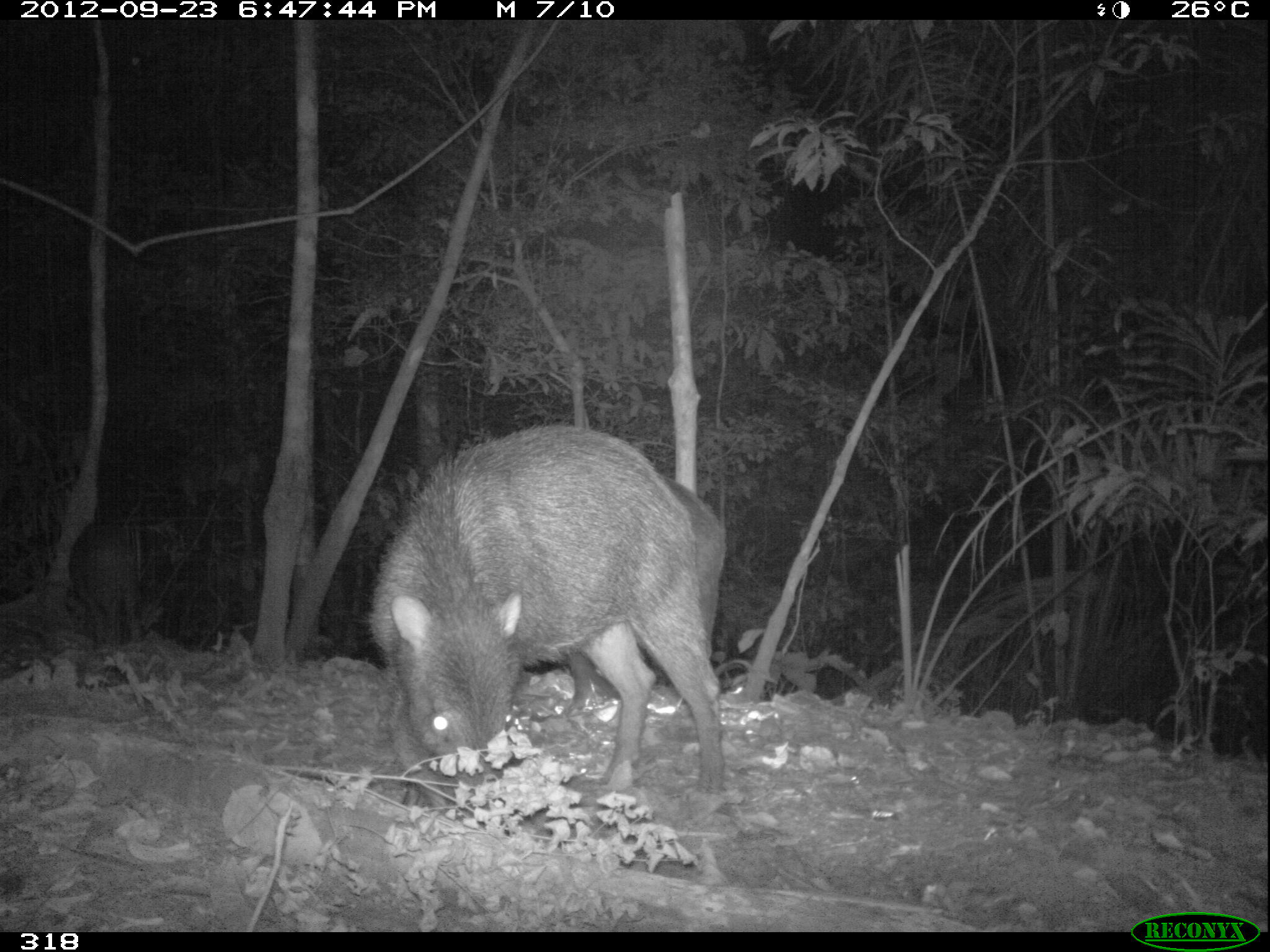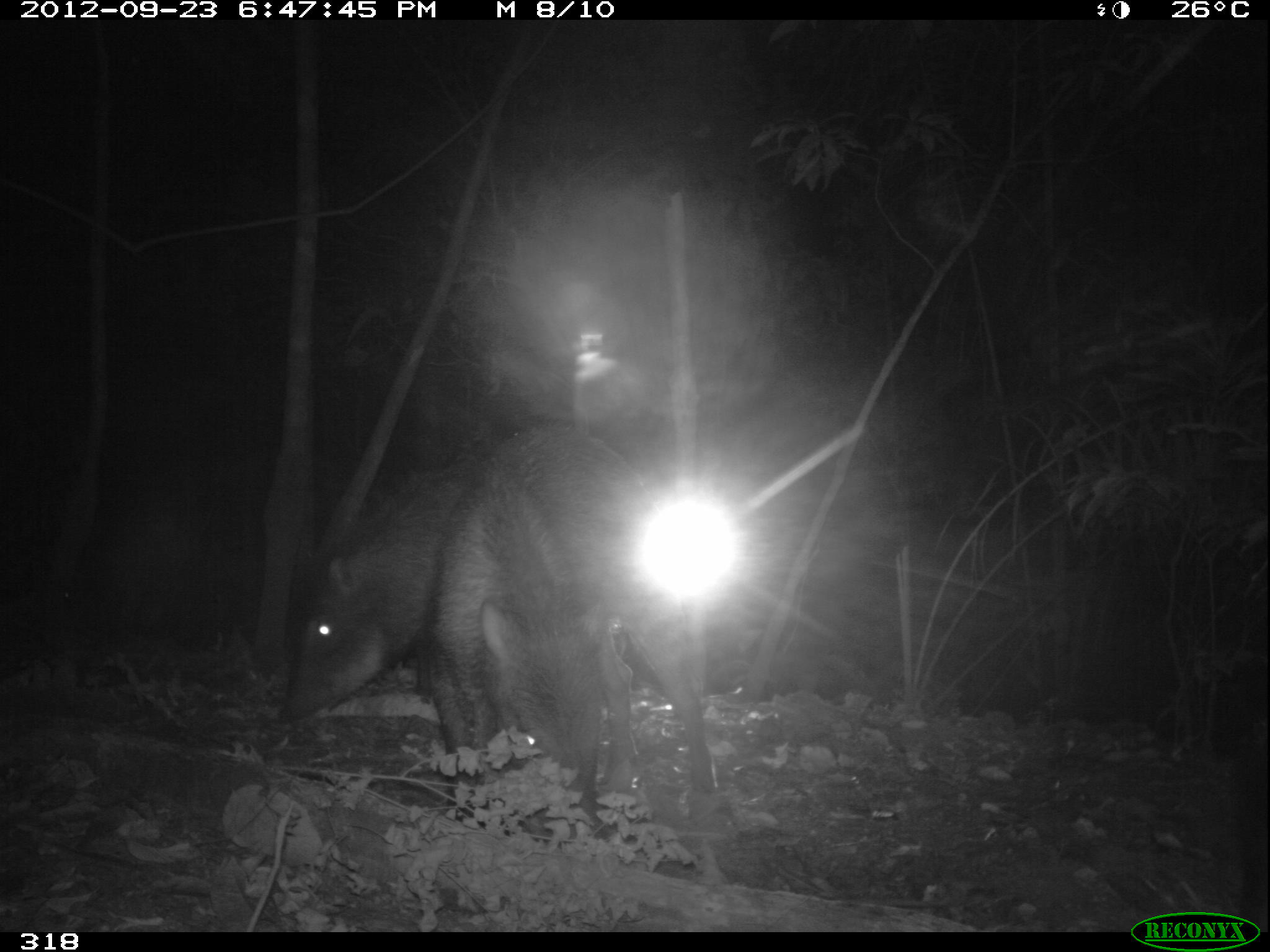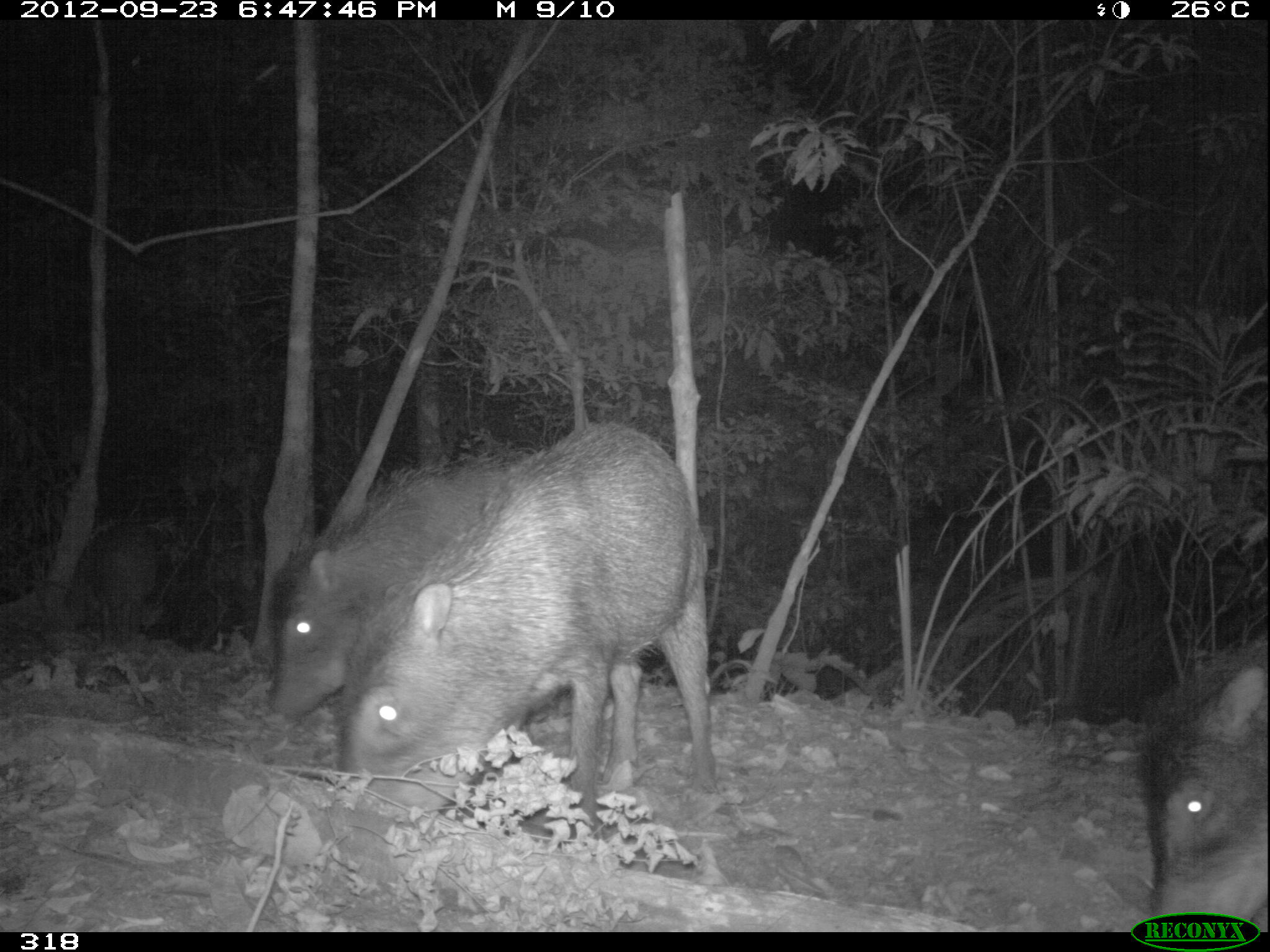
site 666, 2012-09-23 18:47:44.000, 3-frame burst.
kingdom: Animalia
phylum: Chordata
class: Mammalia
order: Artiodactyla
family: Tayassuidae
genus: Tayassu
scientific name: Tayassu pecari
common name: white-lipped peccary